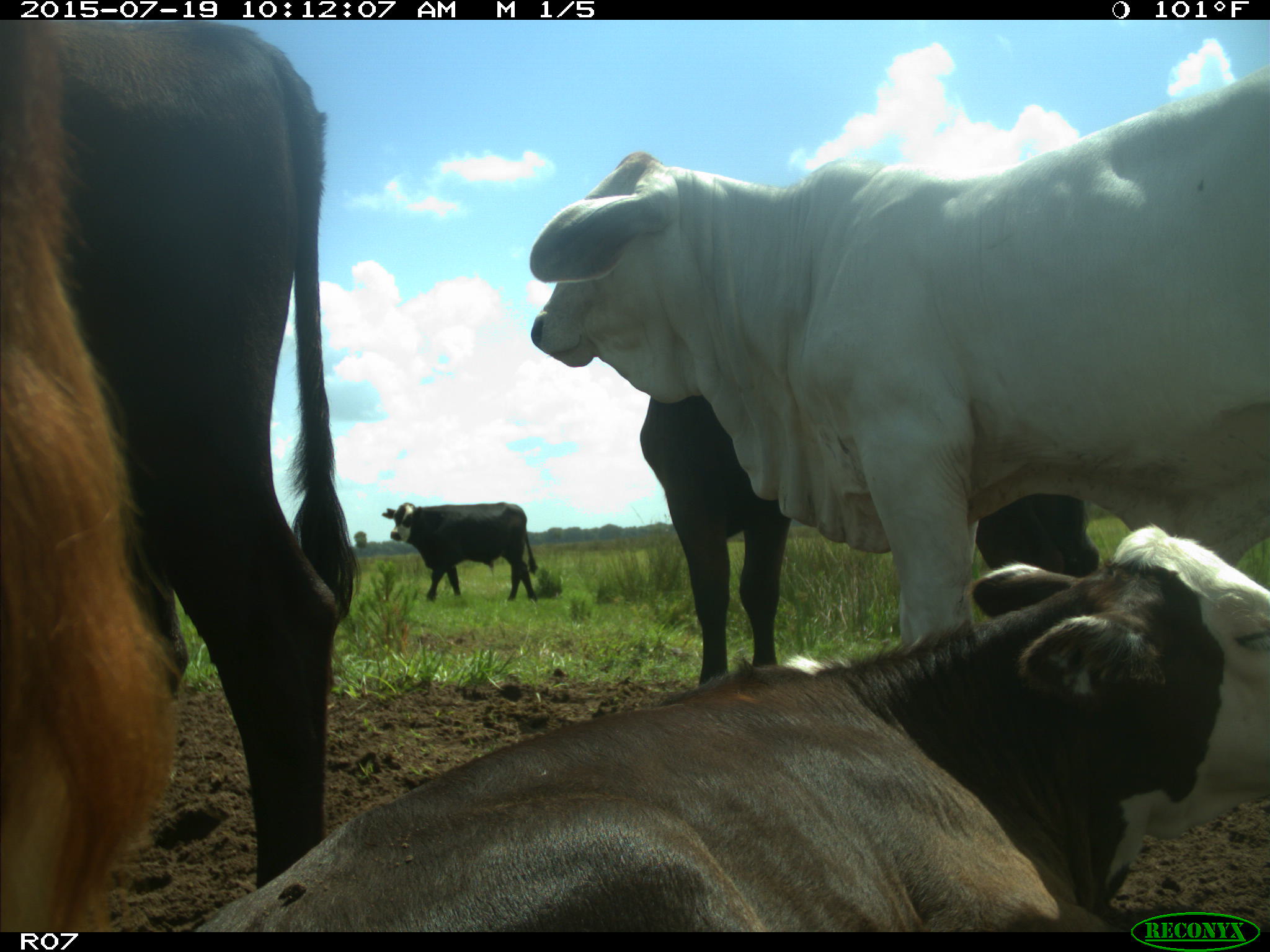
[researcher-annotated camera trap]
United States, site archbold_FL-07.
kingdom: Animalia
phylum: Chordata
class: Mammalia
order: Artiodactyla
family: Bovidae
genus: Bos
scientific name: Bos taurus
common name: domestic cow